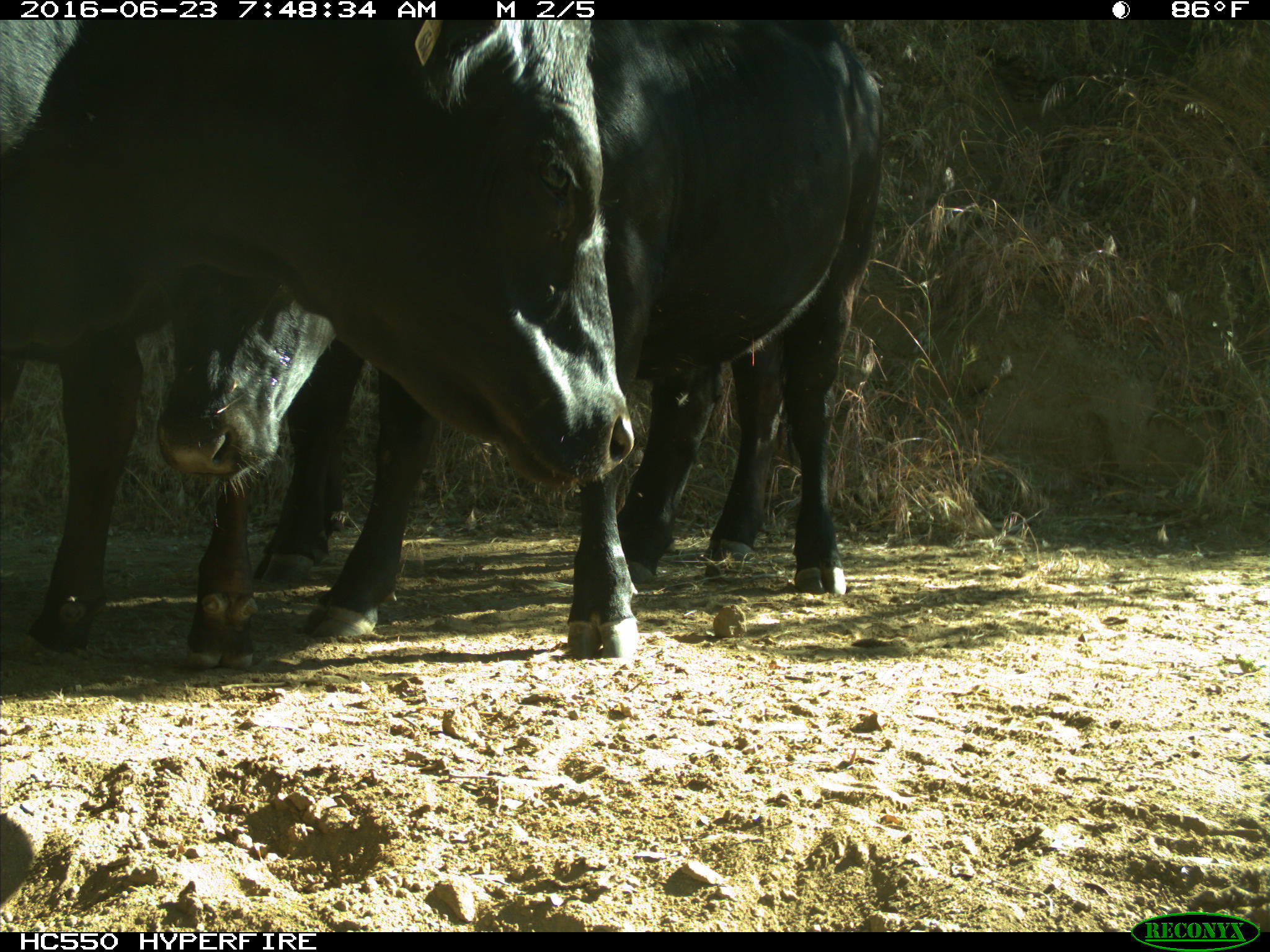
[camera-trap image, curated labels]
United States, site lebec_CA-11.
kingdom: Animalia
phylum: Chordata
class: Mammalia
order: Artiodactyla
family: Bovidae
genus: Bos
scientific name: Bos taurus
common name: domestic cow